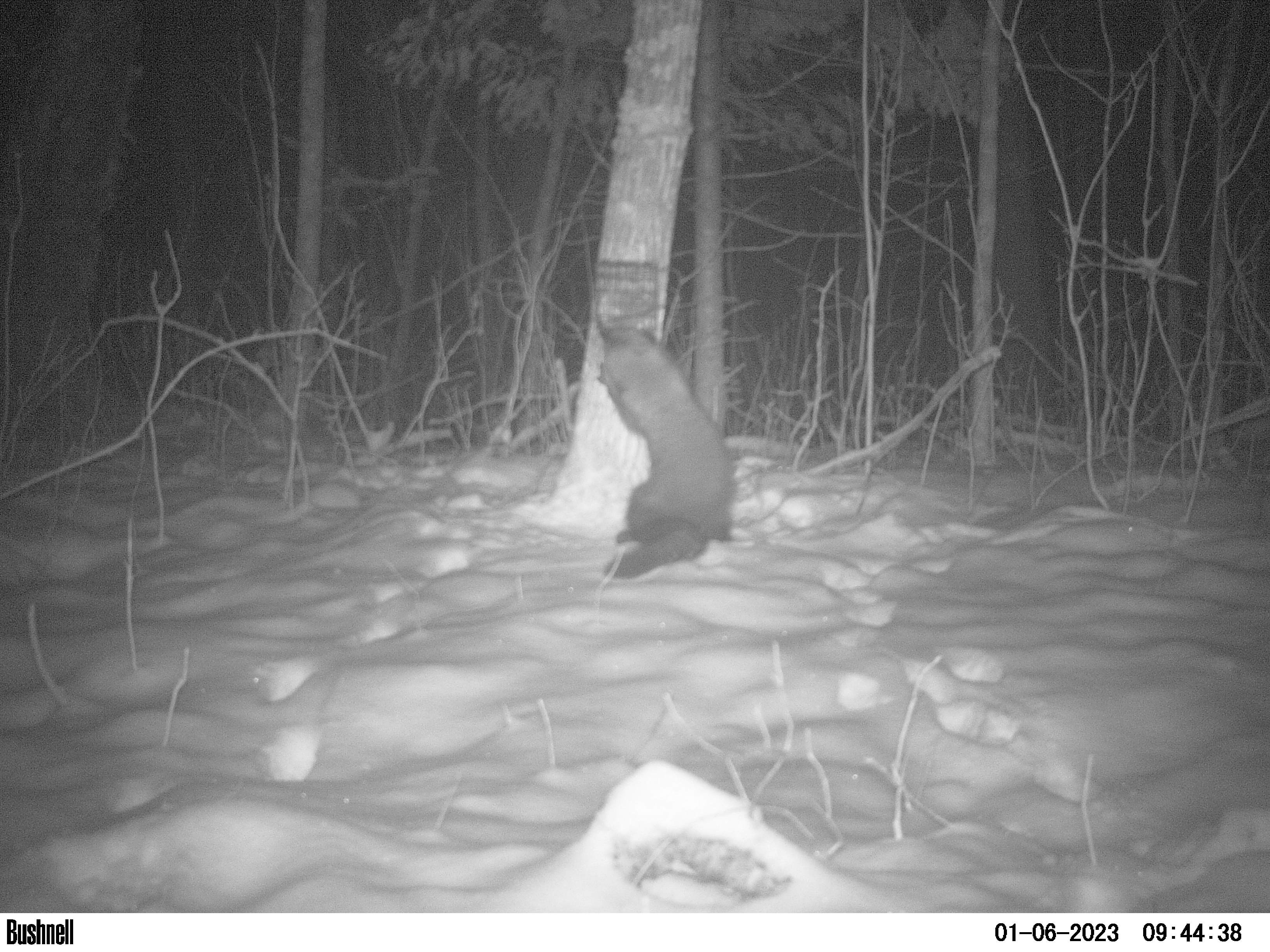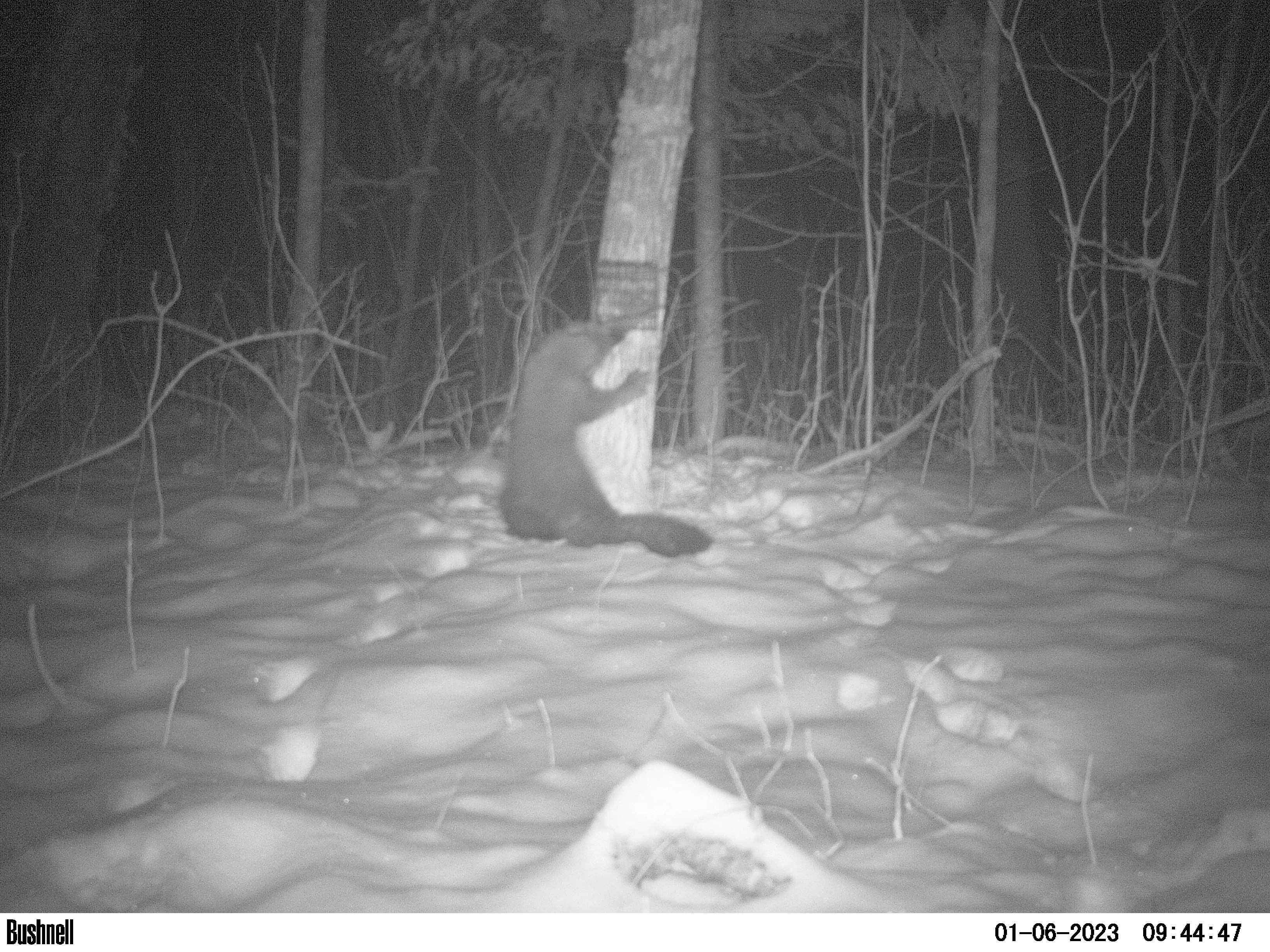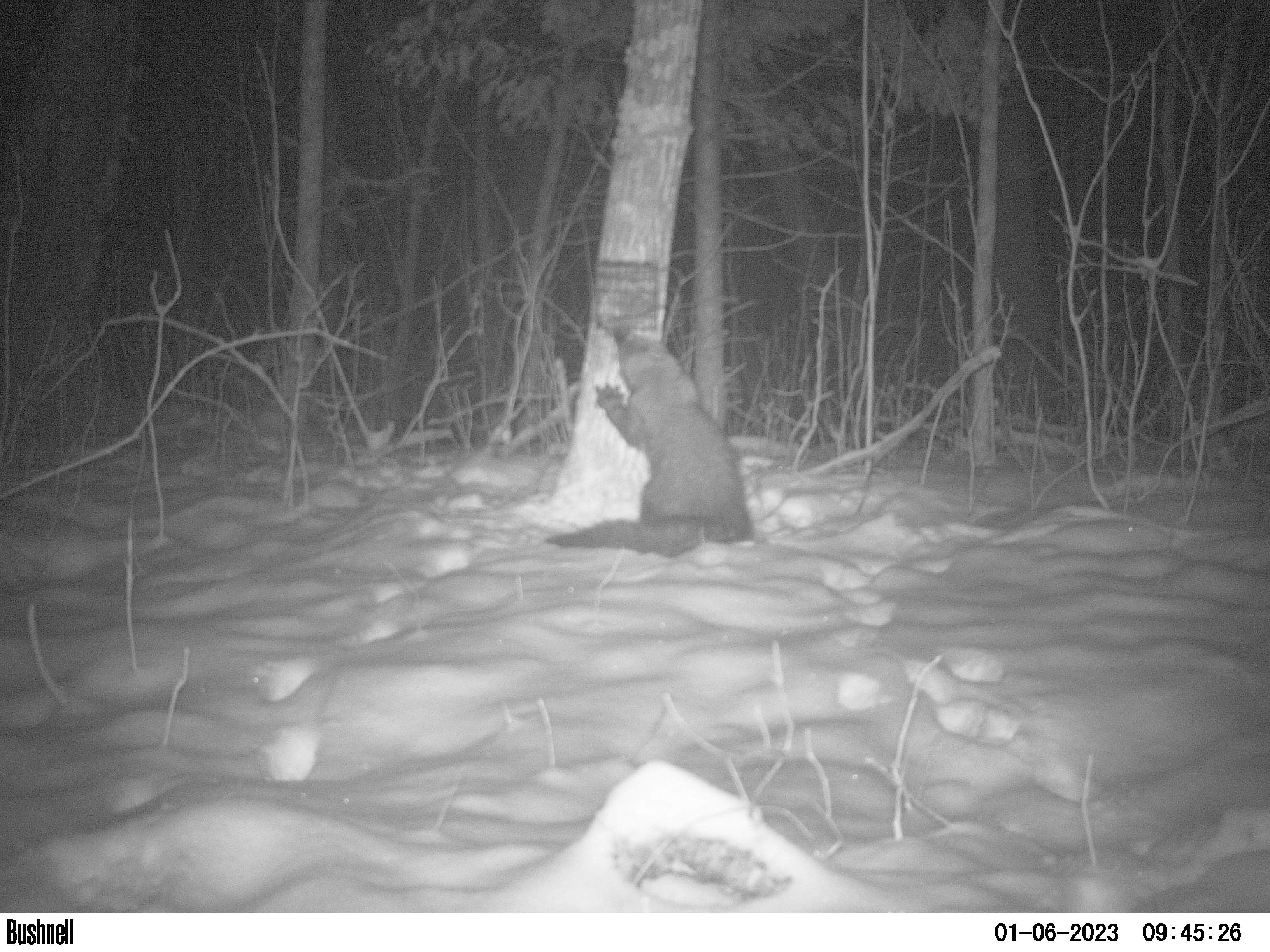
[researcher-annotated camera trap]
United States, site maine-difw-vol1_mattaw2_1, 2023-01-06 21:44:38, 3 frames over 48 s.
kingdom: Animalia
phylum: Chordata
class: Mammalia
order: Carnivora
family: Mustelidae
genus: Pekania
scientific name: Pekania pennanti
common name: fisher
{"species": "fisher (Pekania pennanti)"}